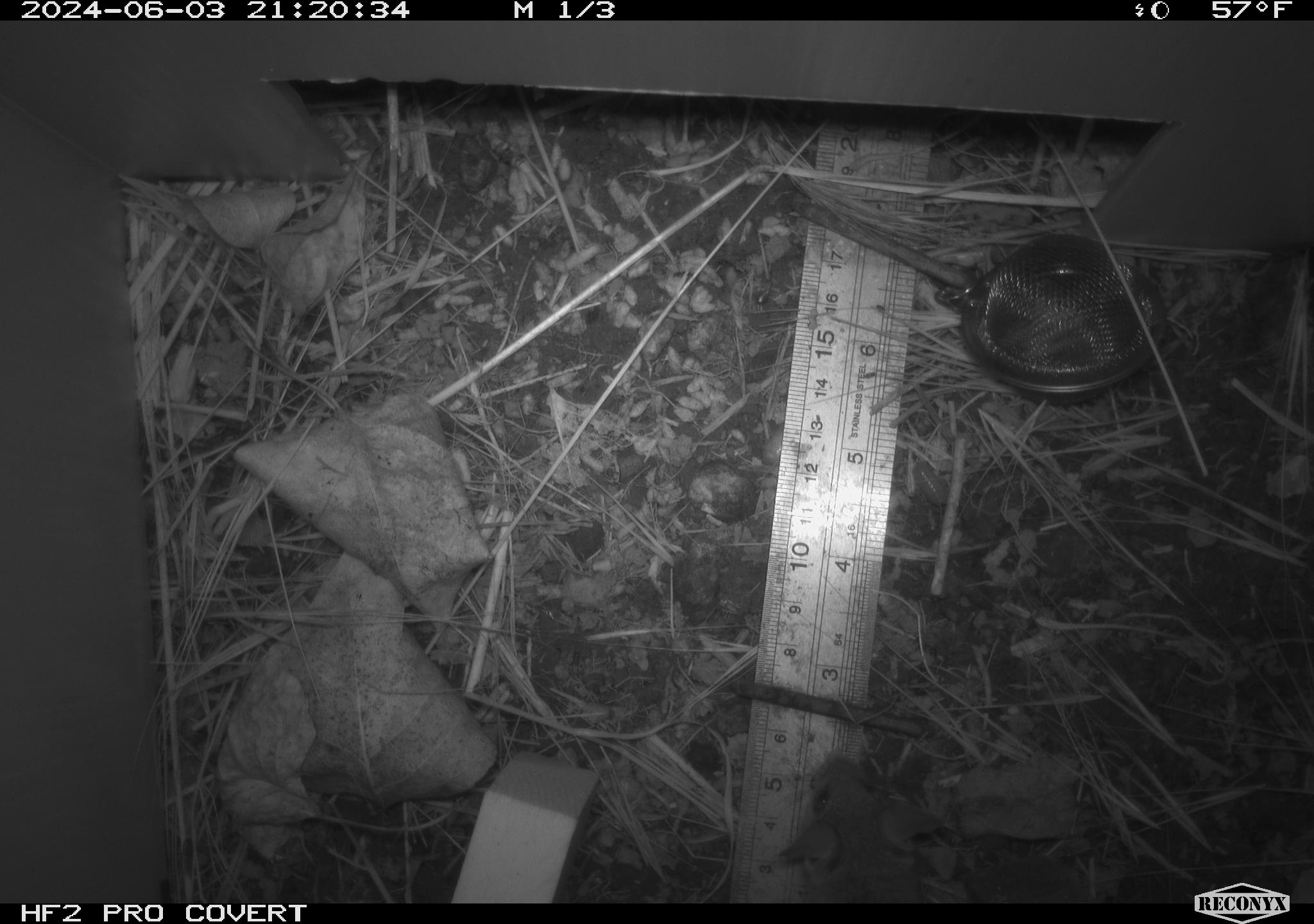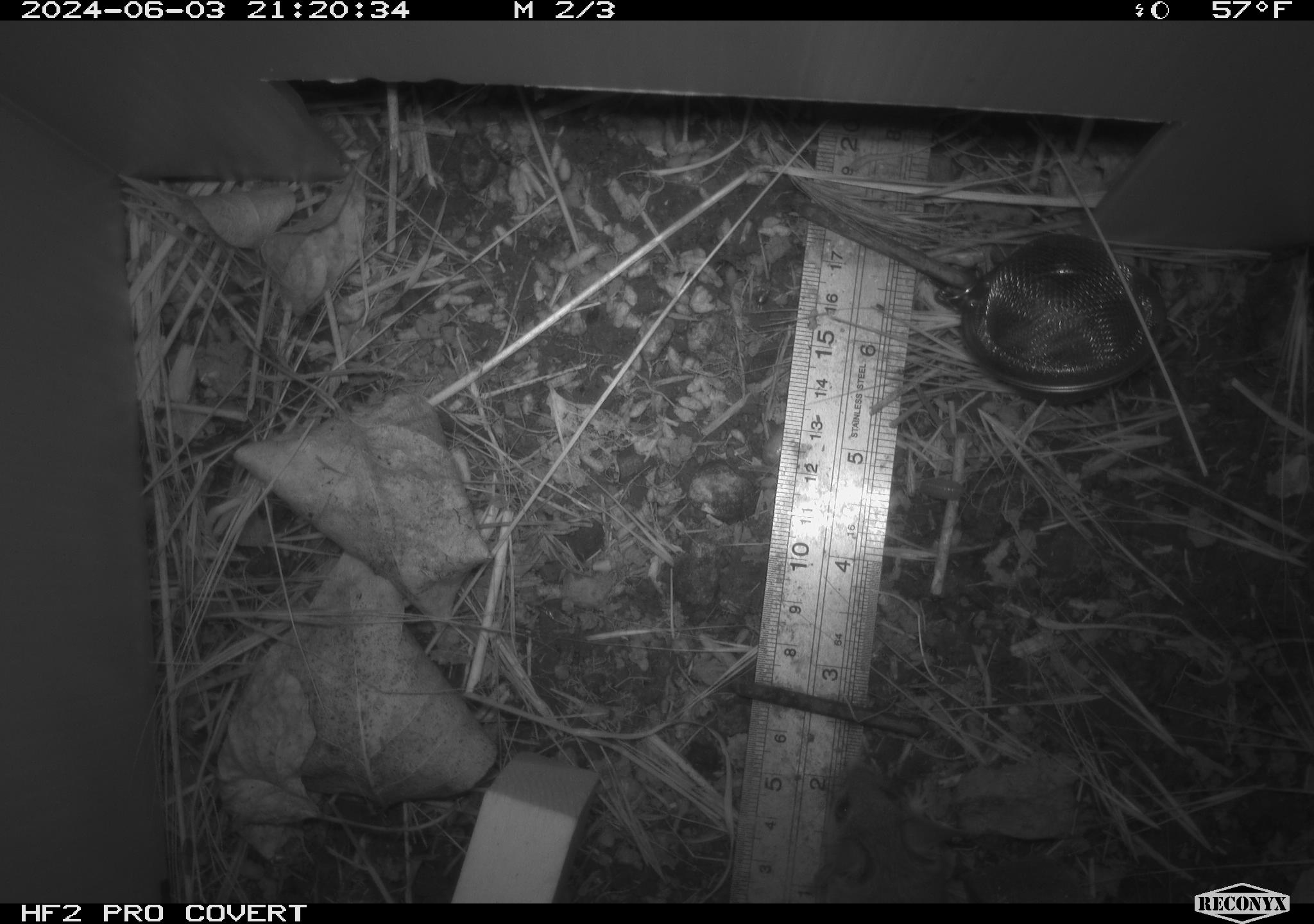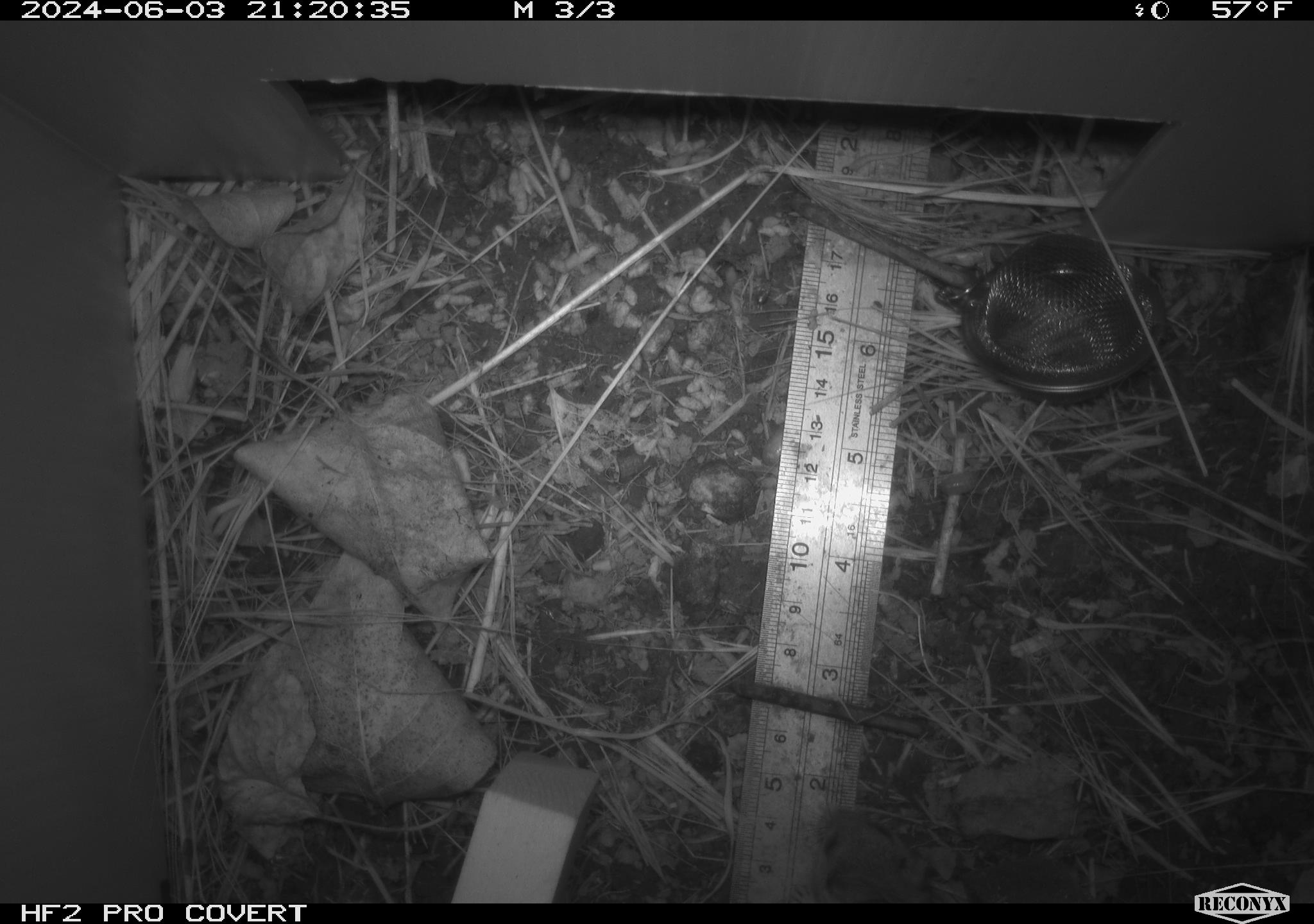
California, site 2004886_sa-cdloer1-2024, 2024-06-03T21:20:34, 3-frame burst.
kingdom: Animalia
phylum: Chordata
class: Mammalia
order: Rodentia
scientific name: Rodentia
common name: rodent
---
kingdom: Animalia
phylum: Chordata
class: Mammalia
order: Rodentia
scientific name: Rodentia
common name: mouse species